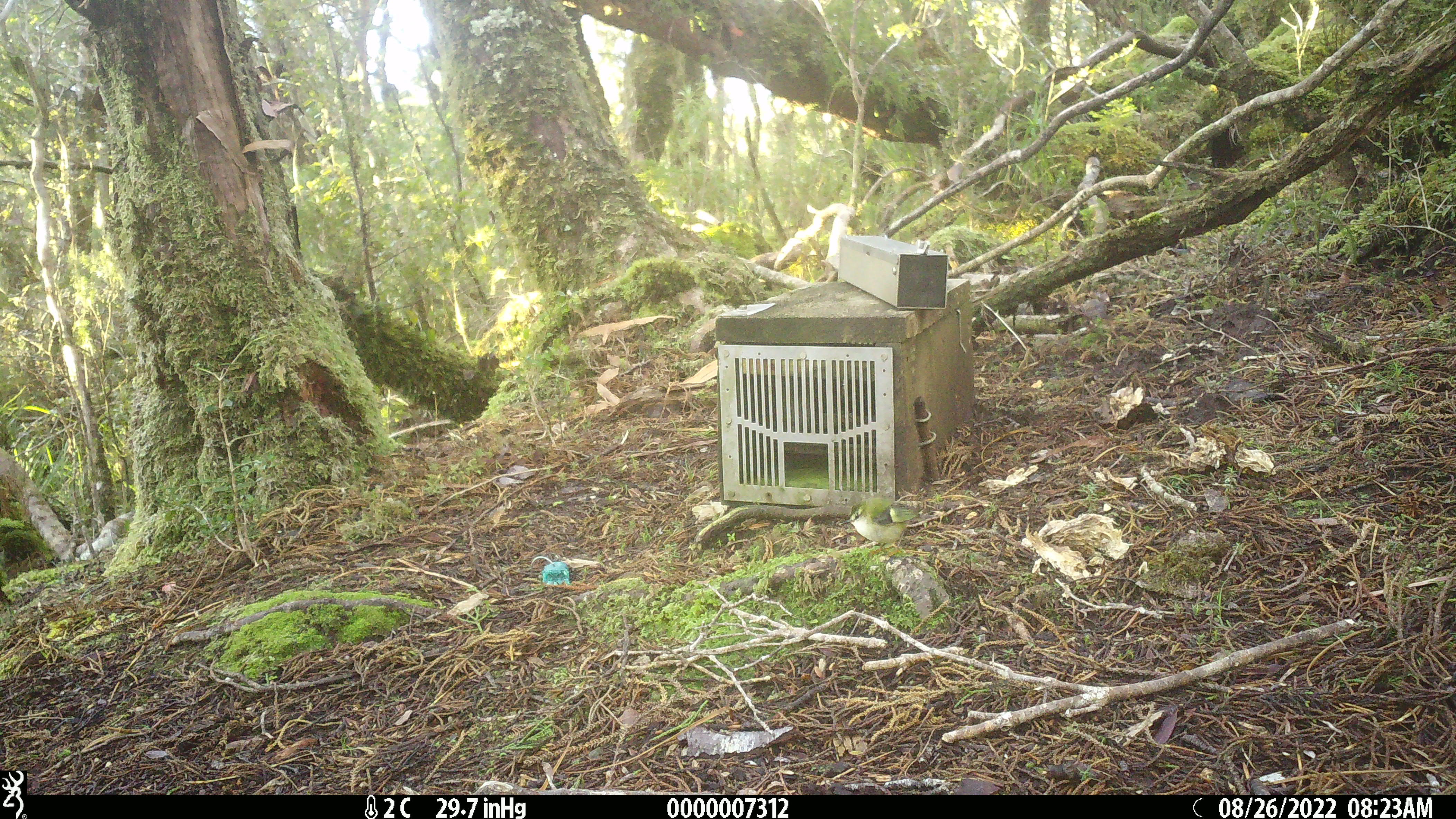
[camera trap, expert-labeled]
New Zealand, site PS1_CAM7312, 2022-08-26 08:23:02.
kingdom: Animalia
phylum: Chordata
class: Aves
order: Passeriformes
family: Acanthisittidae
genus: Acanthisitta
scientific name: Acanthisitta chloris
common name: rifleman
Rifleman (Acanthisitta chloris).